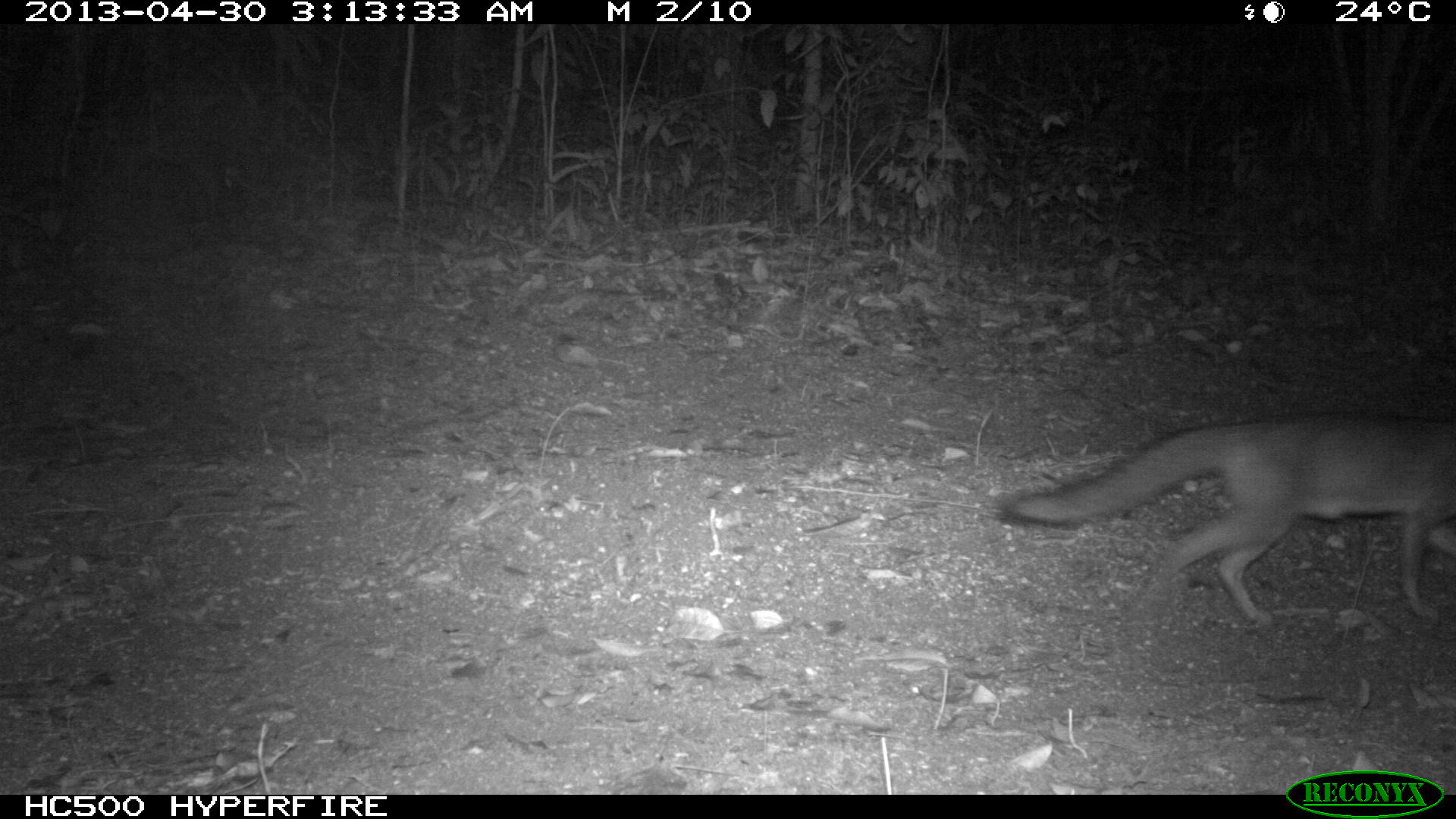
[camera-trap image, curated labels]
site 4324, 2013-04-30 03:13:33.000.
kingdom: Animalia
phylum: Chordata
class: Mammalia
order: Carnivora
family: Canidae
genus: Urocyon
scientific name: Urocyon cinereoargenteus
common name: gray fox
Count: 1.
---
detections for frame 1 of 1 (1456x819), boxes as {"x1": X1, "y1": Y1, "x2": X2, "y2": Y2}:
urocyon cinereoargenteus: {"x1": 1000, "y1": 414, "x2": 1454, "y2": 627}